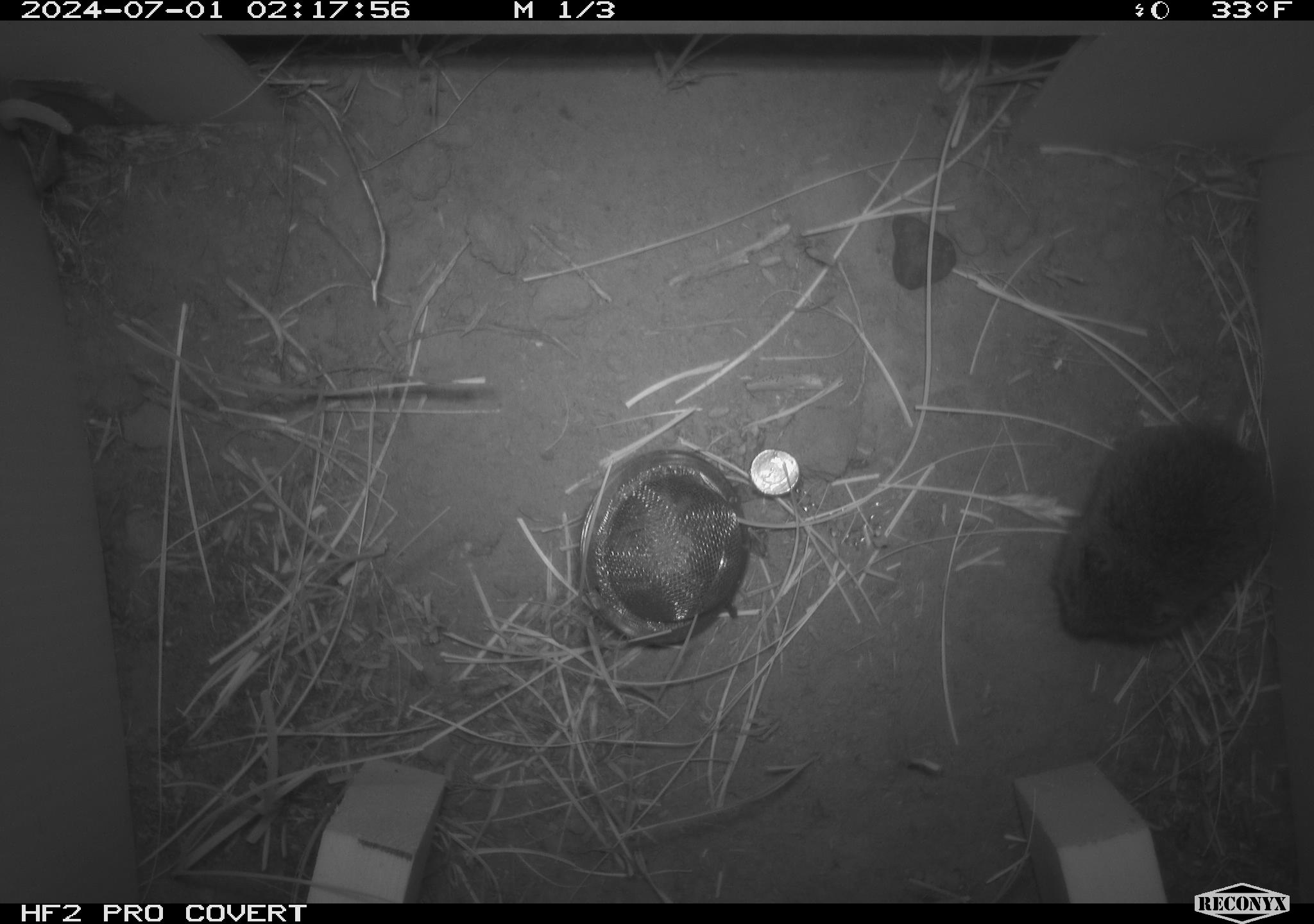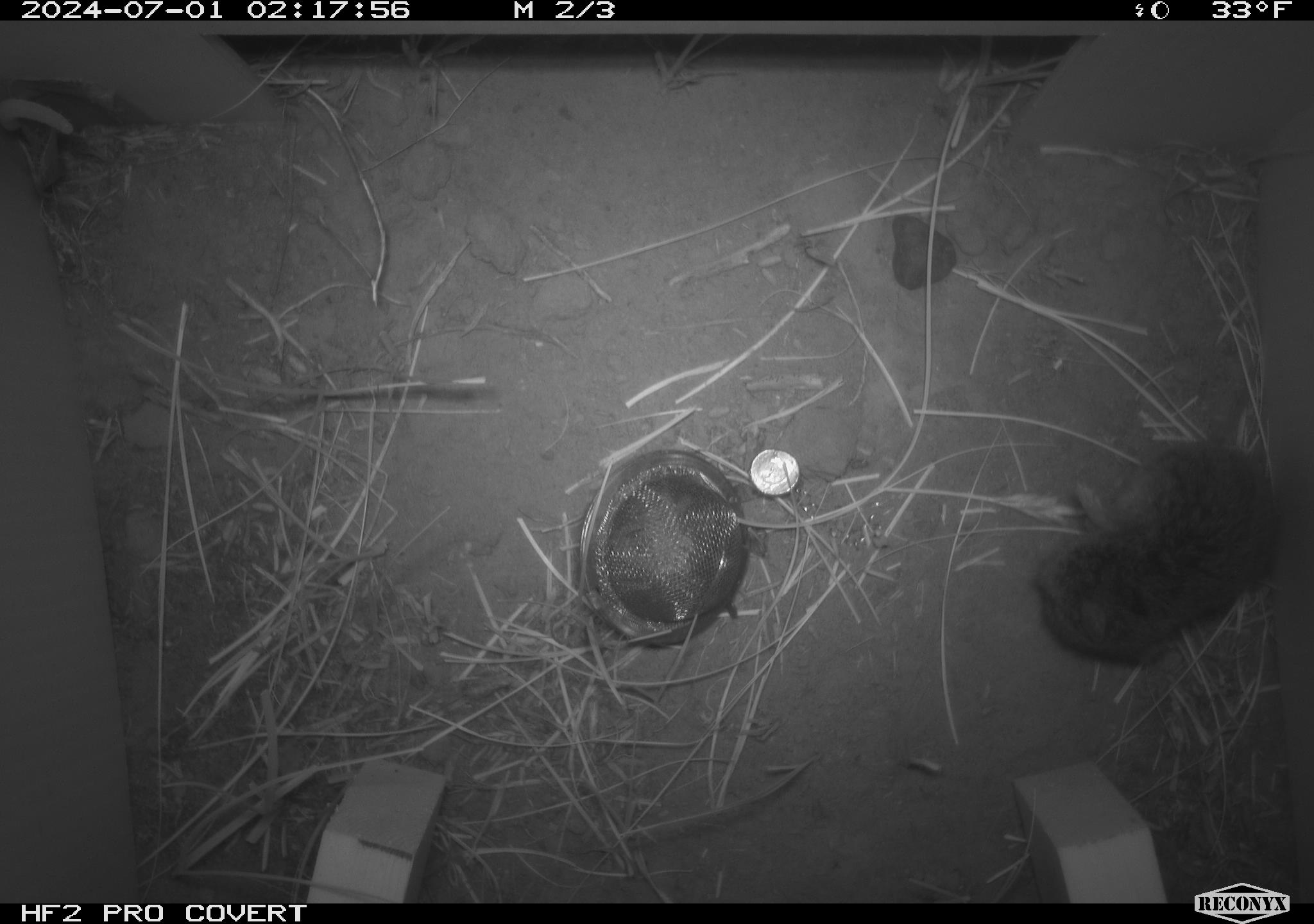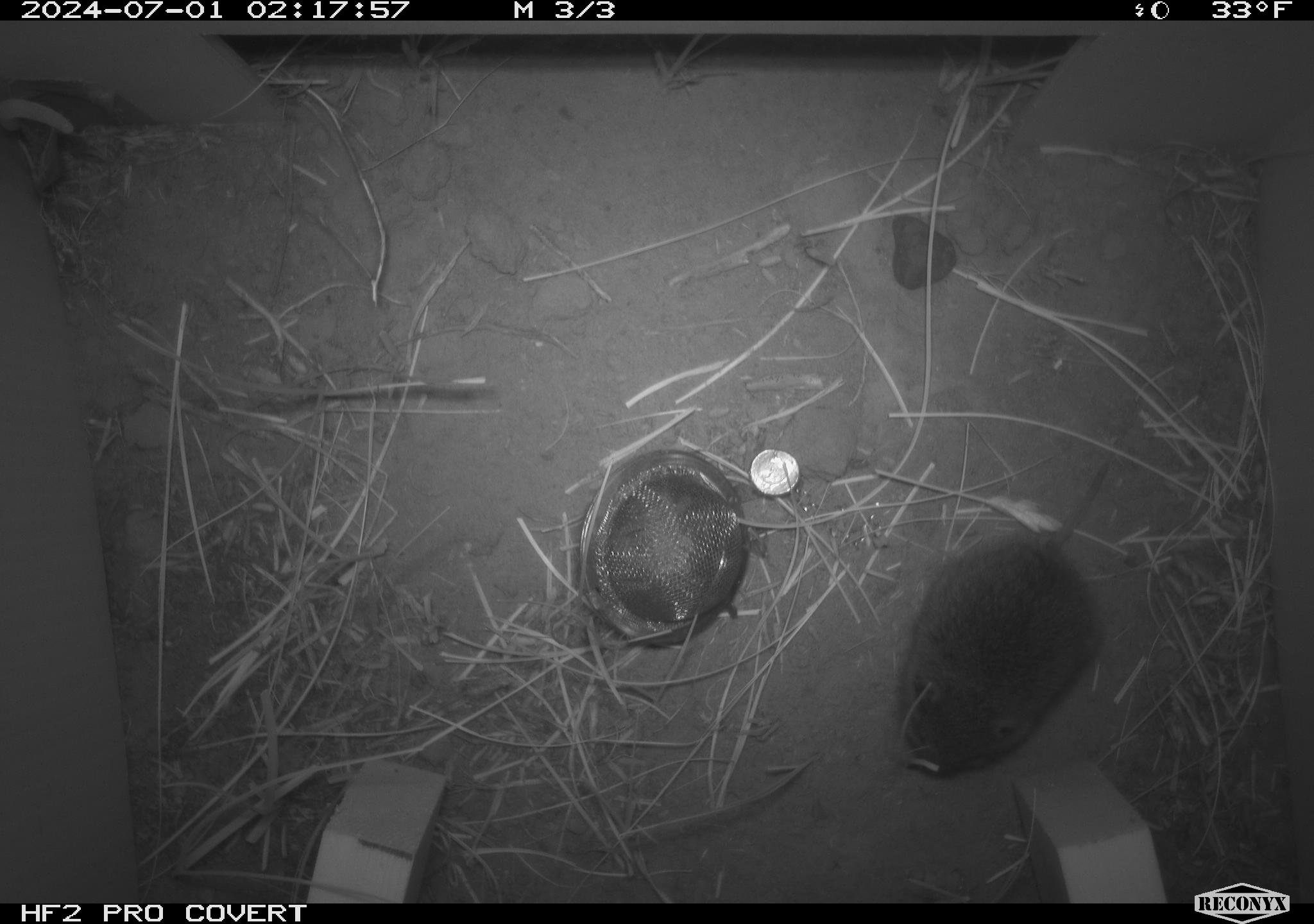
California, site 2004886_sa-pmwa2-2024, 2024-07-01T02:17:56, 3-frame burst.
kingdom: Animalia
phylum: Chordata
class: Mammalia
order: Rodentia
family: Cricetidae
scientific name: Arvicolinae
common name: voles, lemmings, and muskrats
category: arvicolinae subfamily